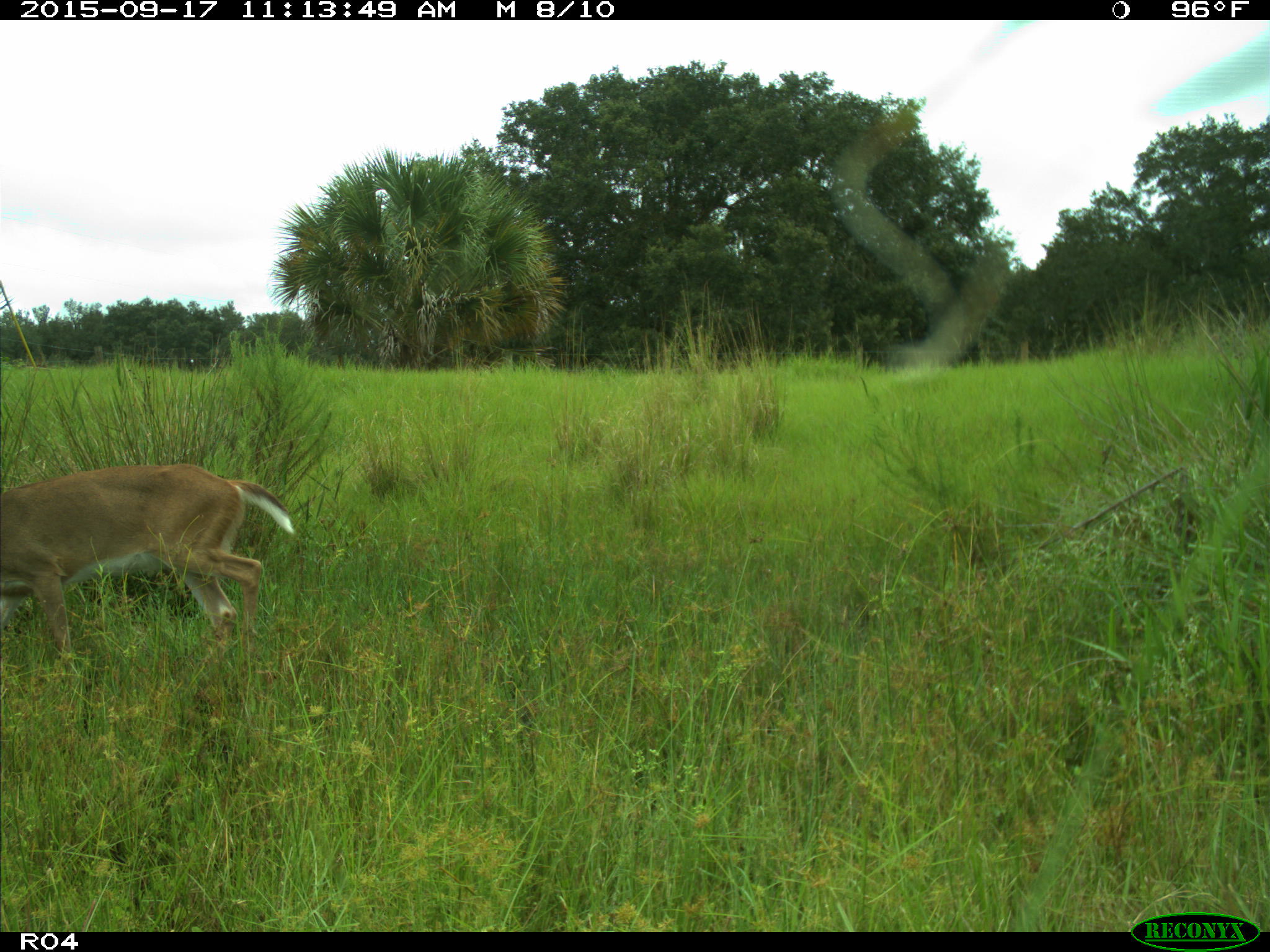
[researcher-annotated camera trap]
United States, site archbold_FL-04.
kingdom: Animalia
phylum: Chordata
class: Mammalia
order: Artiodactyla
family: Cervidae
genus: Odocoileus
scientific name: Odocoileus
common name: deer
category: unidentified deer